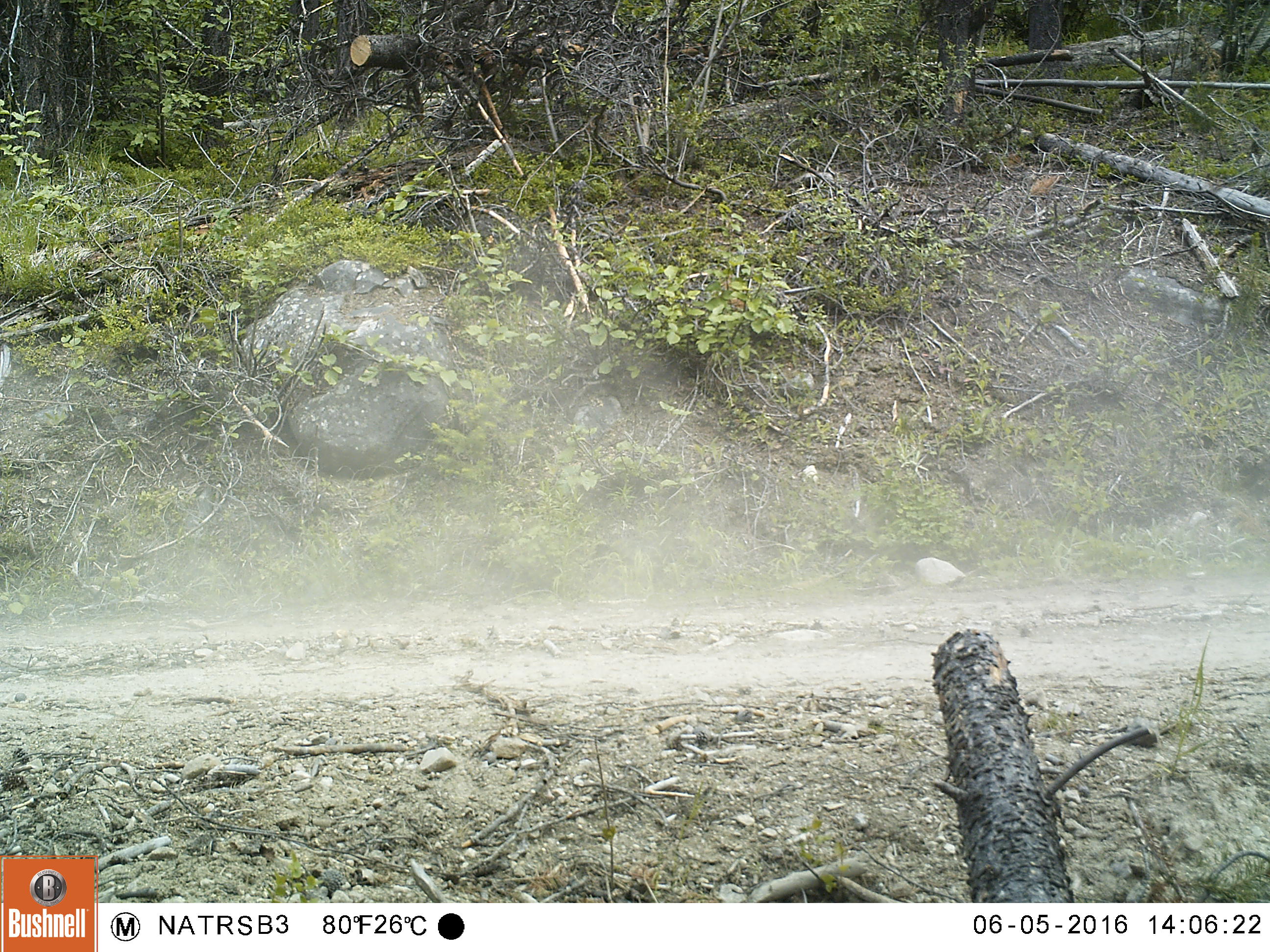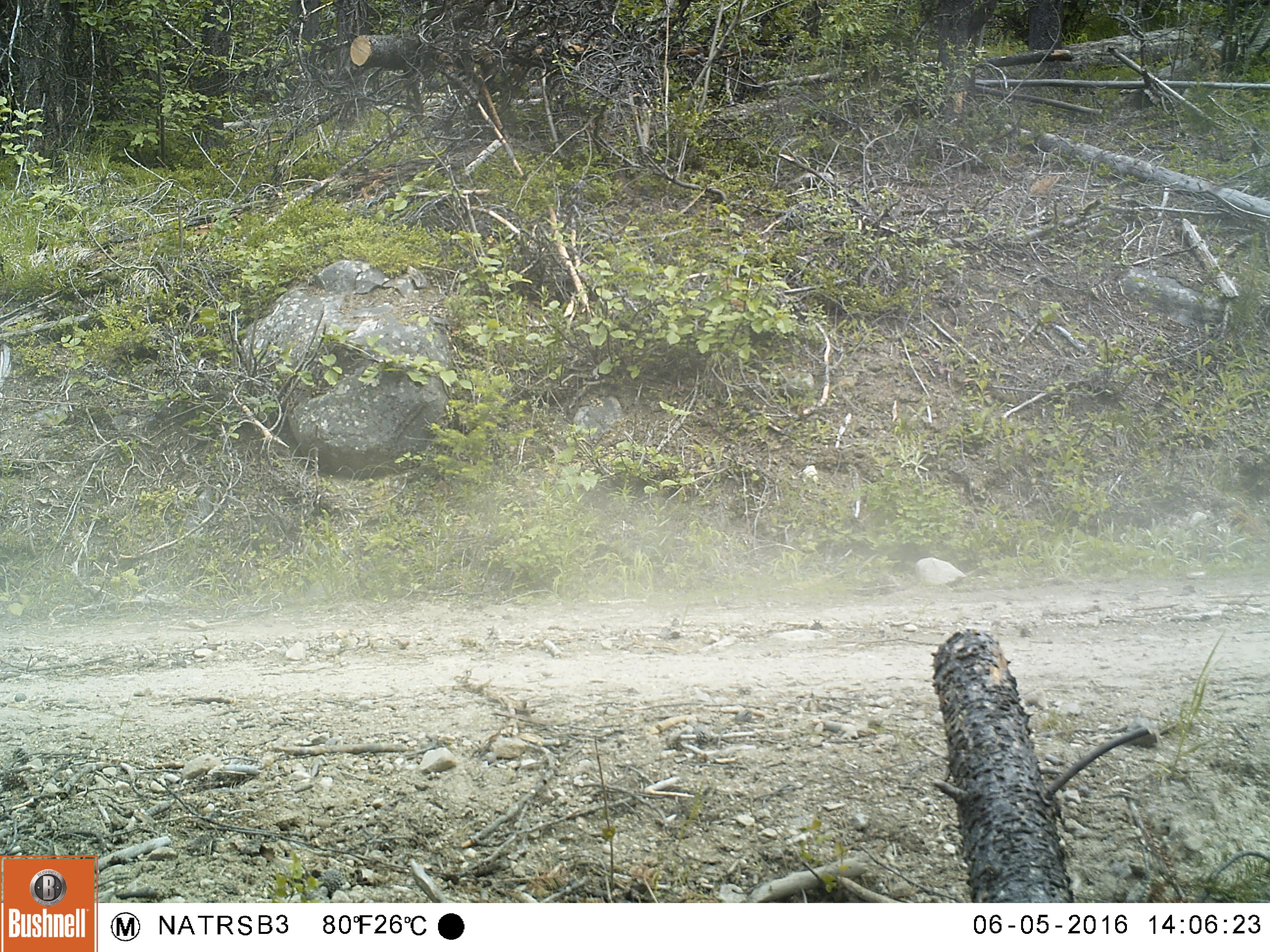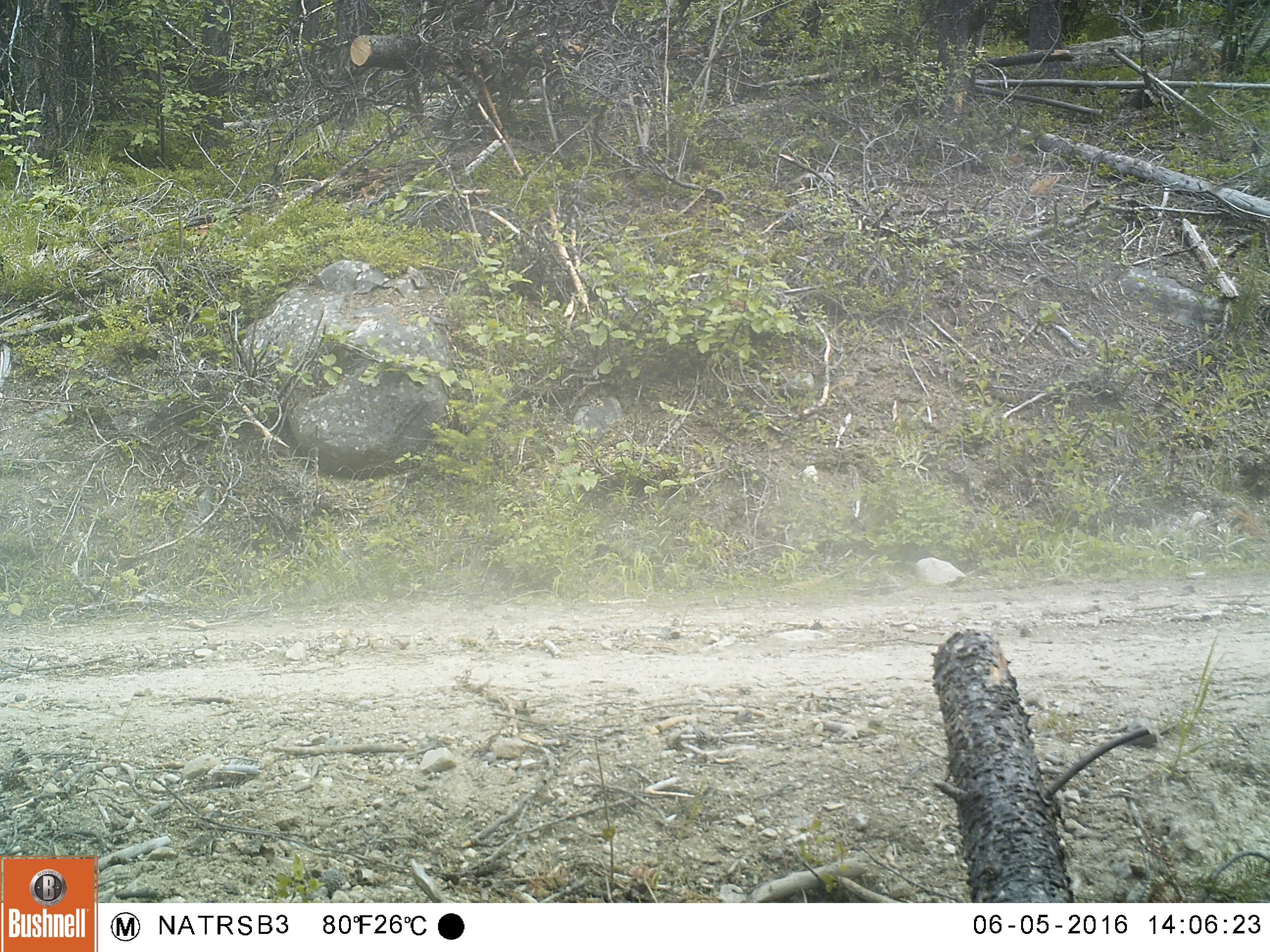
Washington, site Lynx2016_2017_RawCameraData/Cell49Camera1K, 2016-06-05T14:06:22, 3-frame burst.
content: no animal present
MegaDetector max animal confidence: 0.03